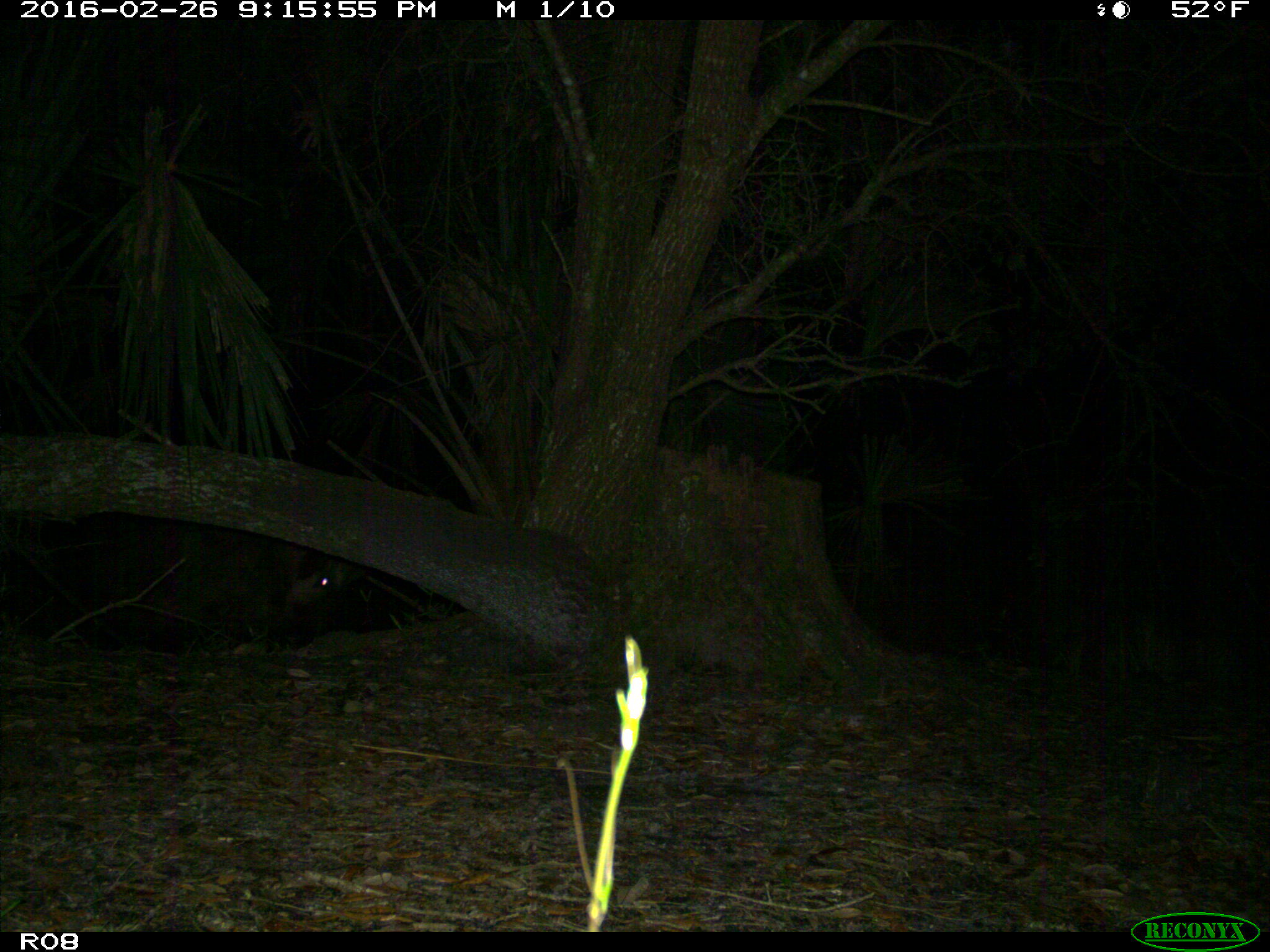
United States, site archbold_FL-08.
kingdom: Animalia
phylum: Chordata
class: Mammalia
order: Artiodactyla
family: Suidae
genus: Sus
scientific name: Sus scrofa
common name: wild boar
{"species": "Sus scrofa (wild boar)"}